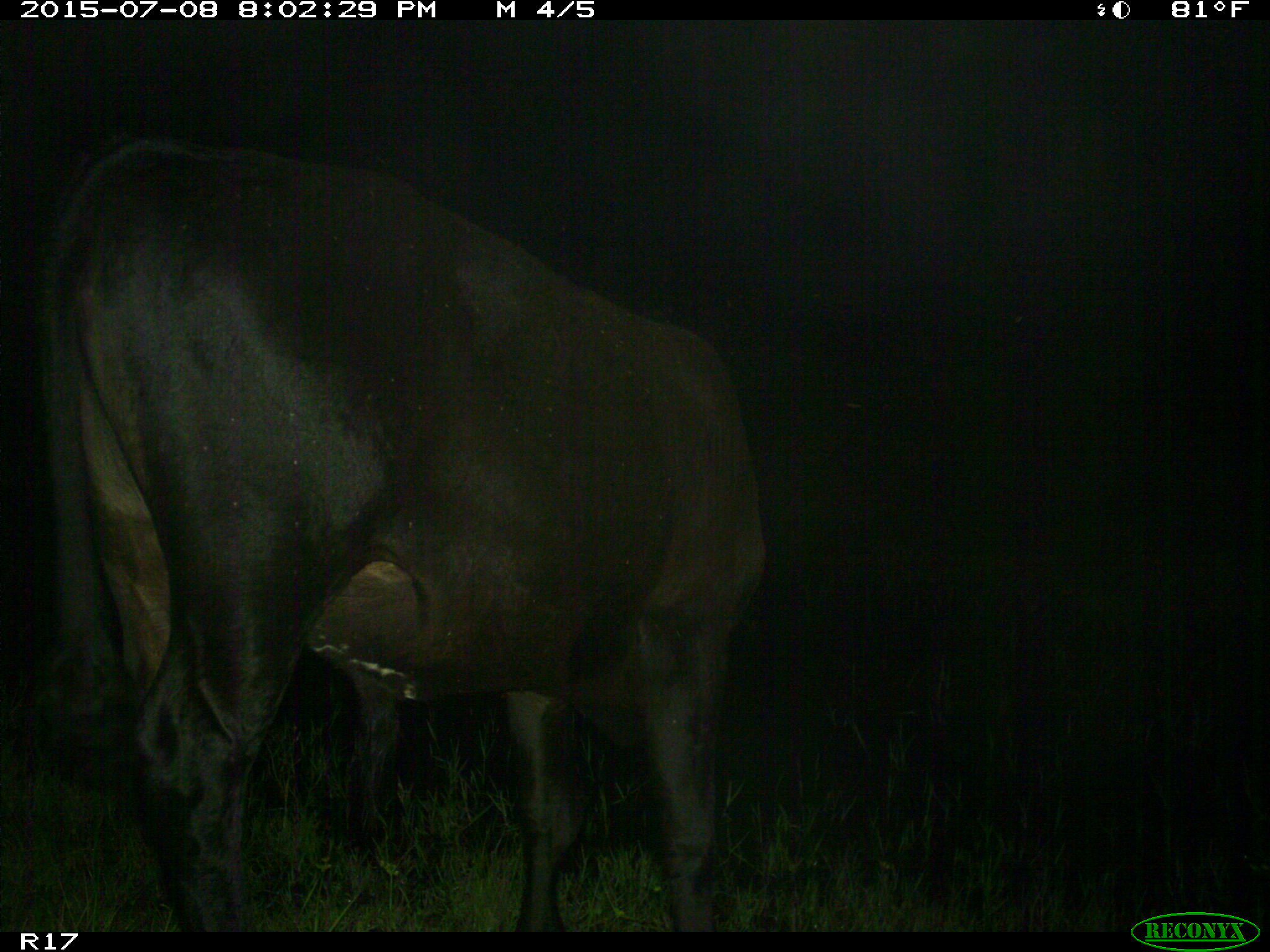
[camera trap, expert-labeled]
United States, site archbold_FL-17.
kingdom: Animalia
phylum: Chordata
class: Mammalia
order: Artiodactyla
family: Bovidae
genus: Bos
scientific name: Bos taurus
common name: domestic cow